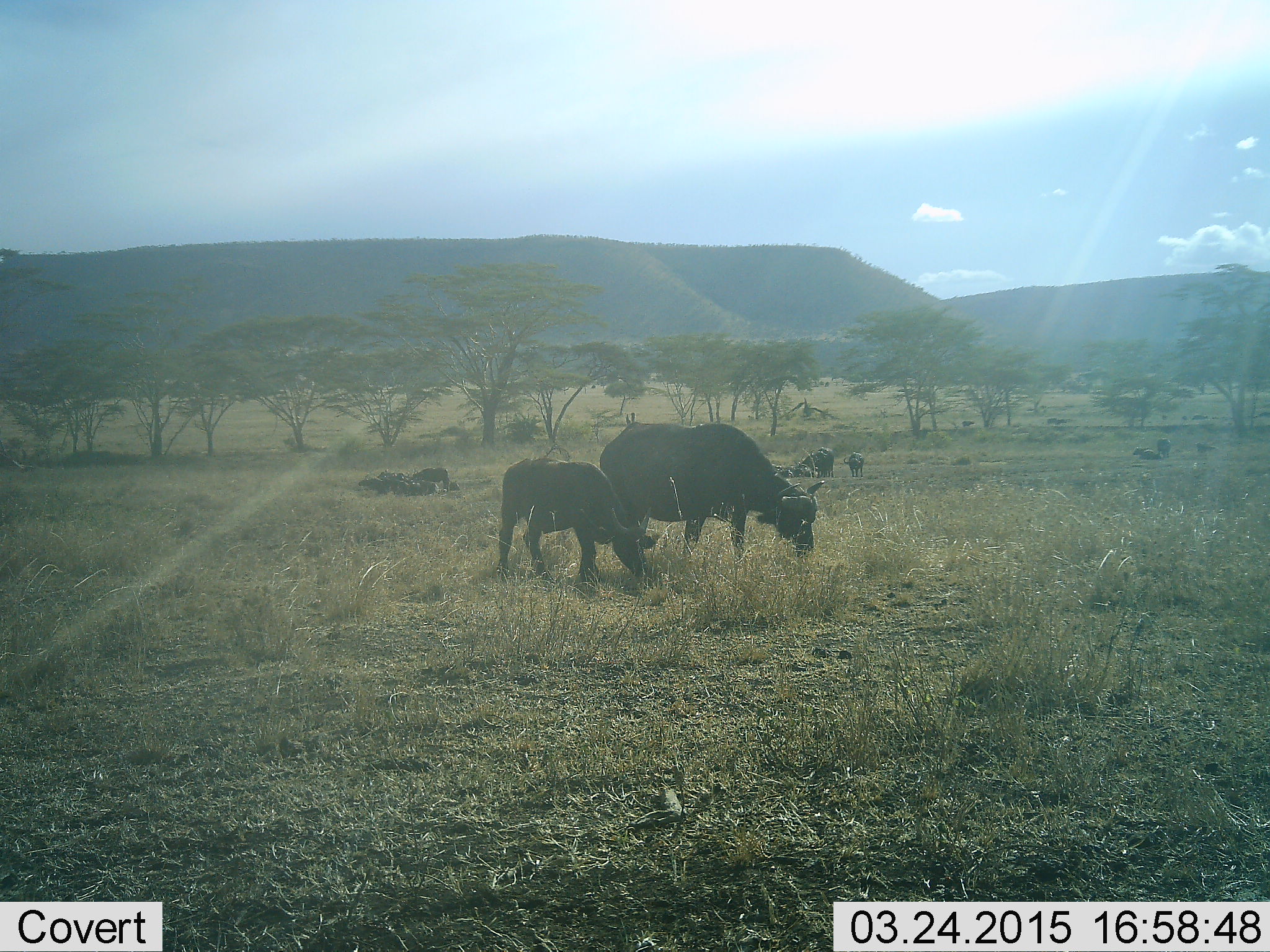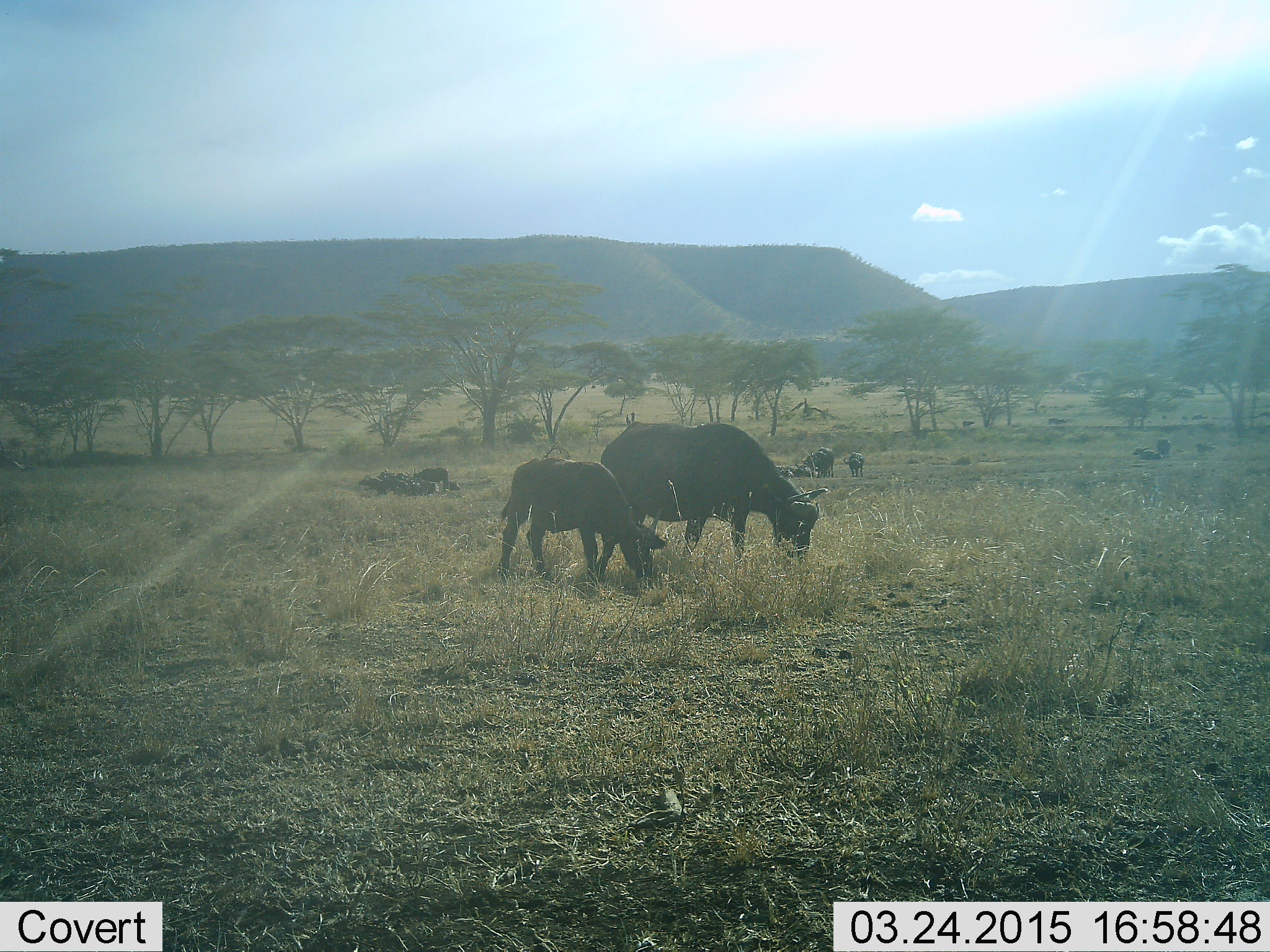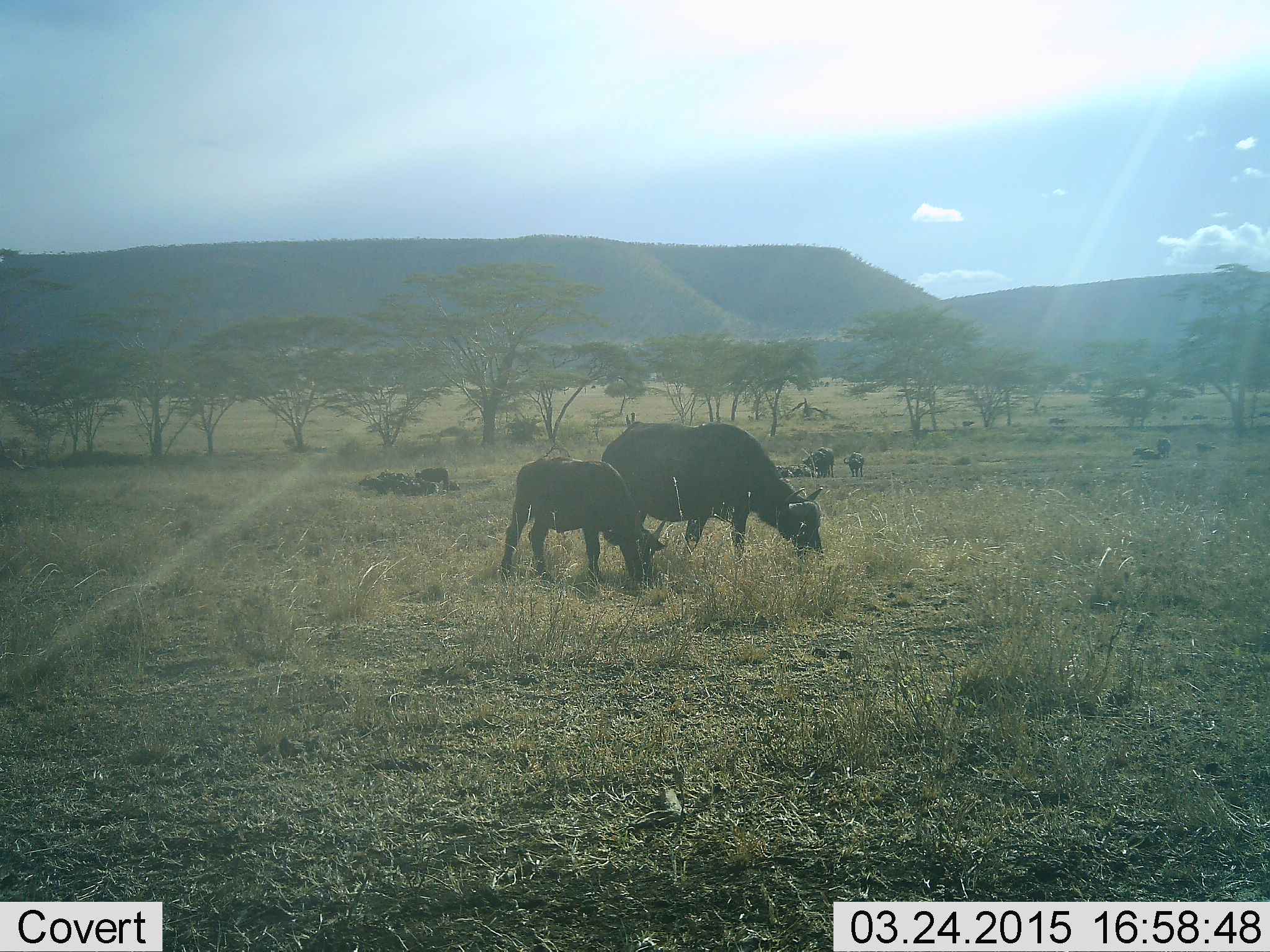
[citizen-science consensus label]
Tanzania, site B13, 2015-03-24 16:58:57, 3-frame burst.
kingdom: Animalia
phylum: Chordata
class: Mammalia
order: Artiodactyla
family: Bovidae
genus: Syncerus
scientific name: Syncerus caffer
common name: cape buffalo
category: buffalo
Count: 2.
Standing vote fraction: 30%.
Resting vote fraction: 20%.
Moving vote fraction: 20%.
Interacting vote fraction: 0%.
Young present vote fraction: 90%.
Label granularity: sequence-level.